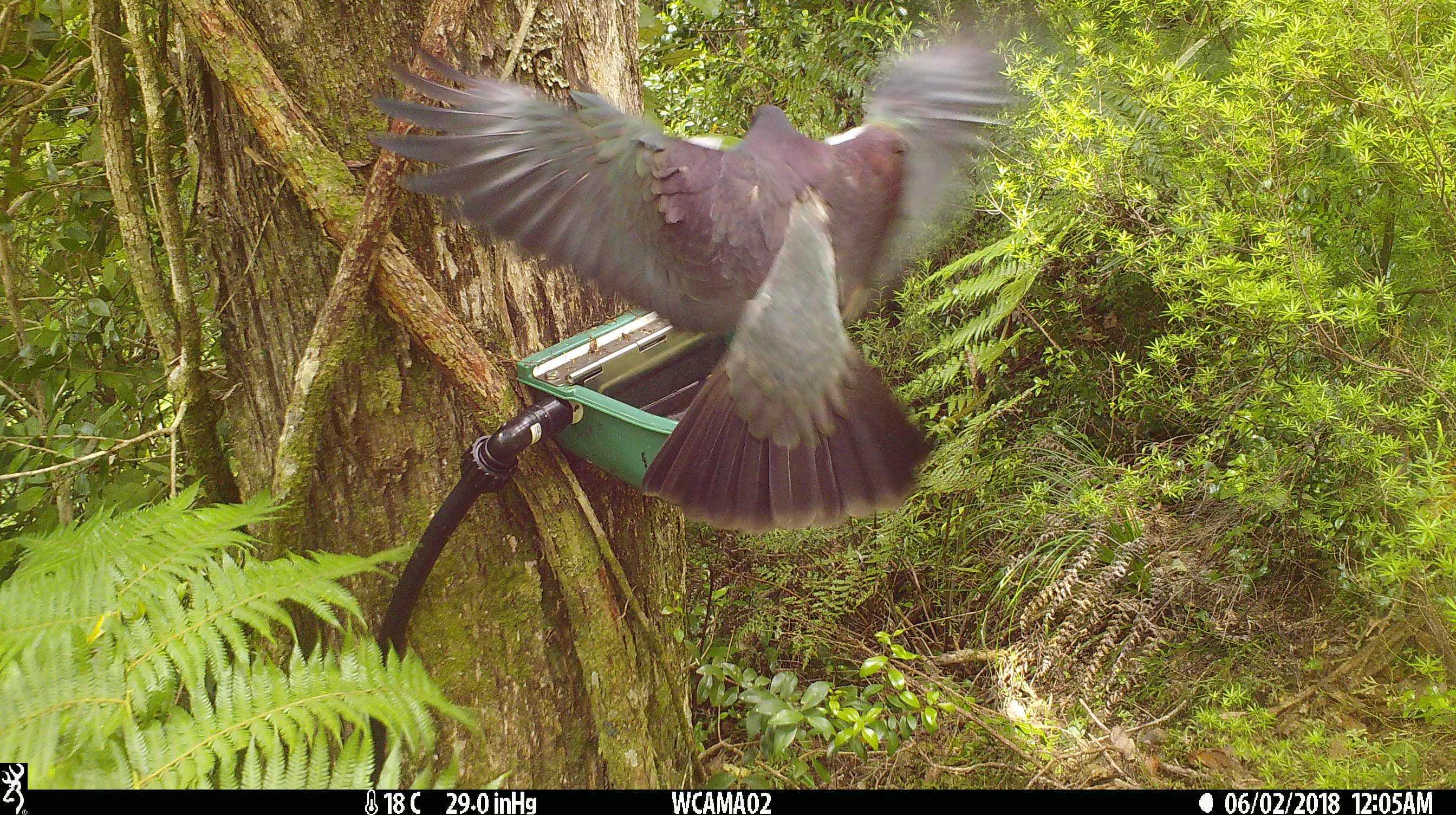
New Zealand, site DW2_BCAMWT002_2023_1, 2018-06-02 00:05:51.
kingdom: Animalia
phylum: Chordata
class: Aves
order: Columbiformes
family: Columbidae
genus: Hemiphaga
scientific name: Hemiphaga novaeseelandiae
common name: new zealand pigeon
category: kereru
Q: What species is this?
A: Kereru (new zealand pigeon) (Hemiphaga novaeseelandiae).